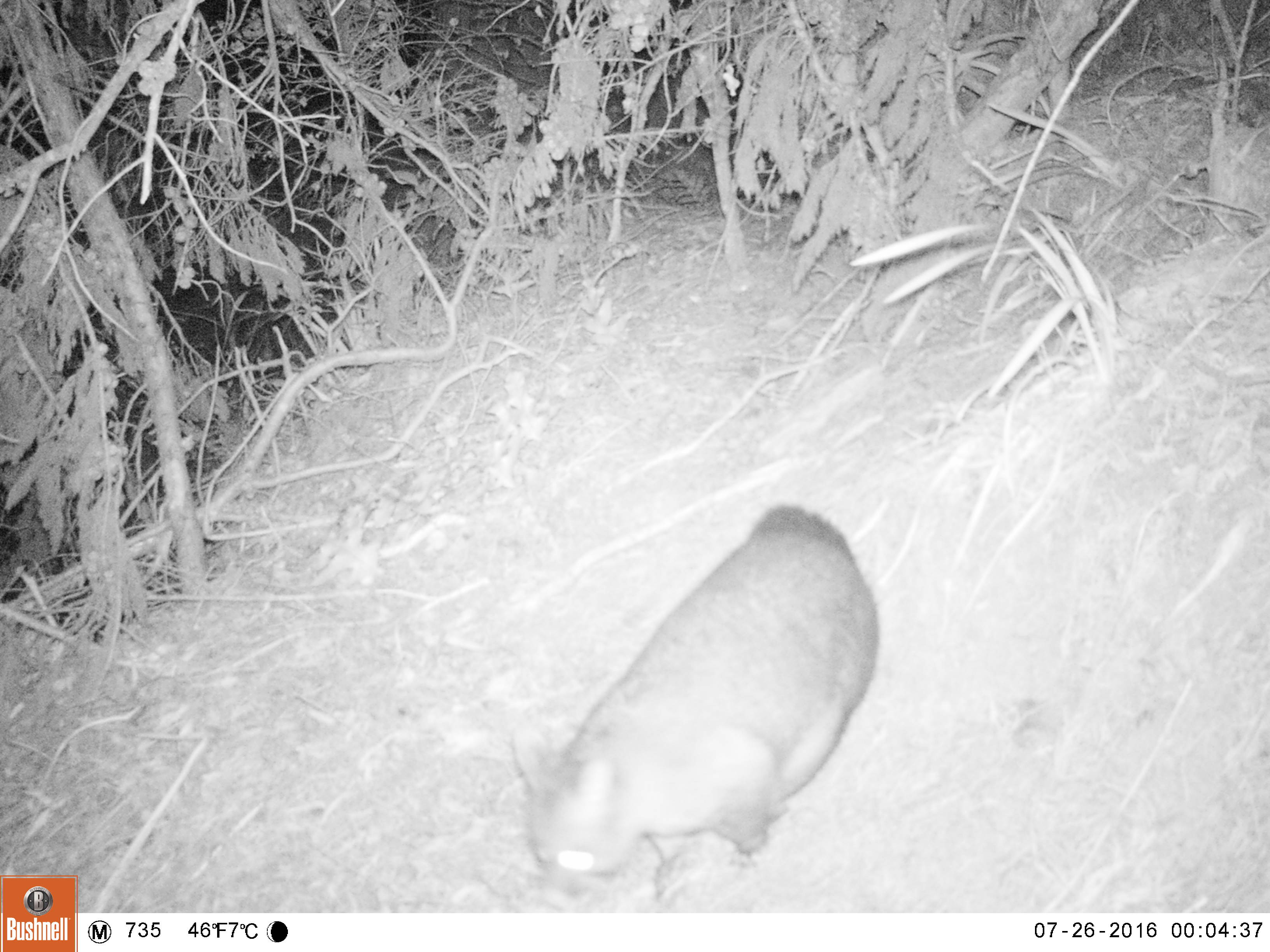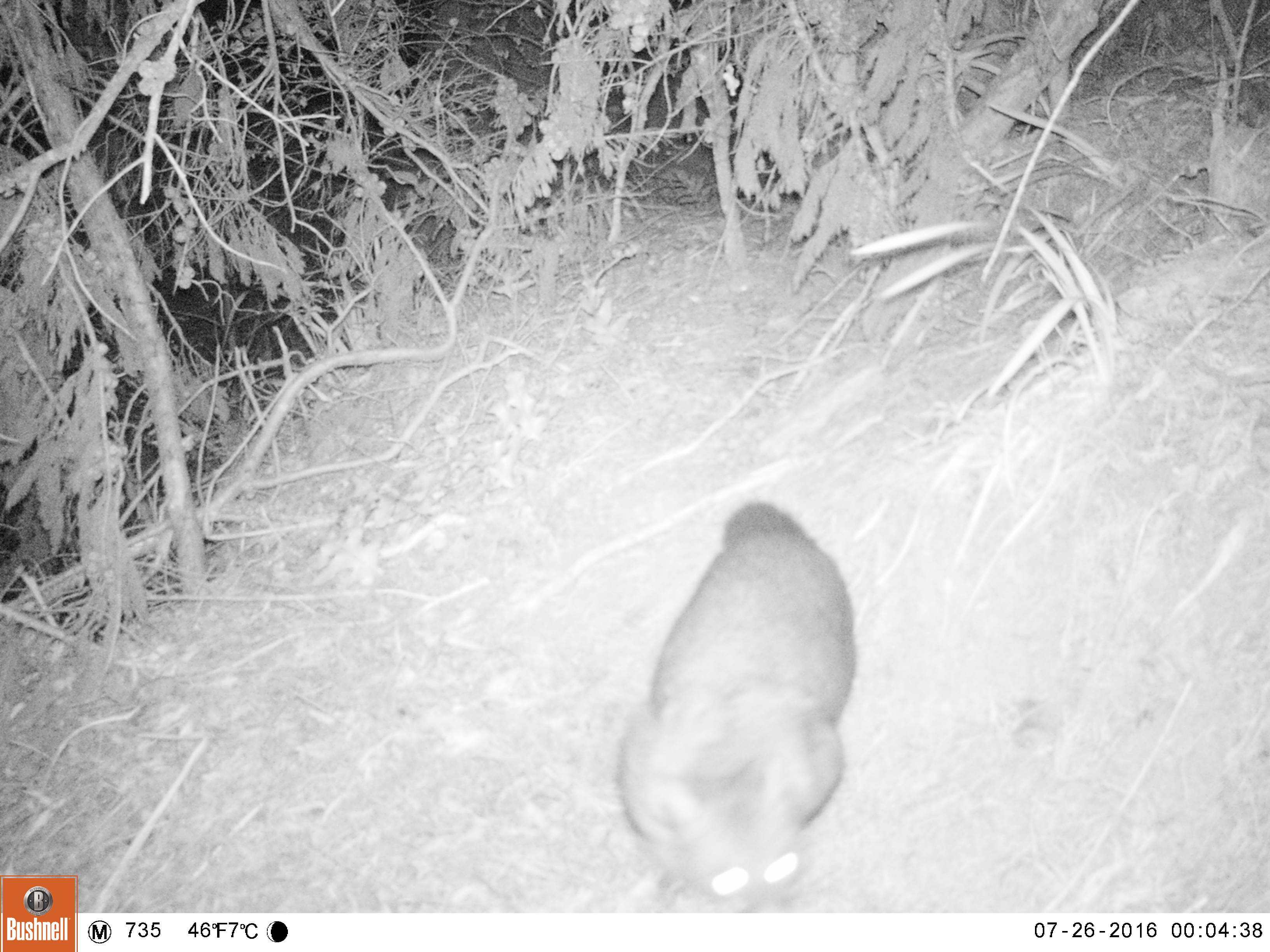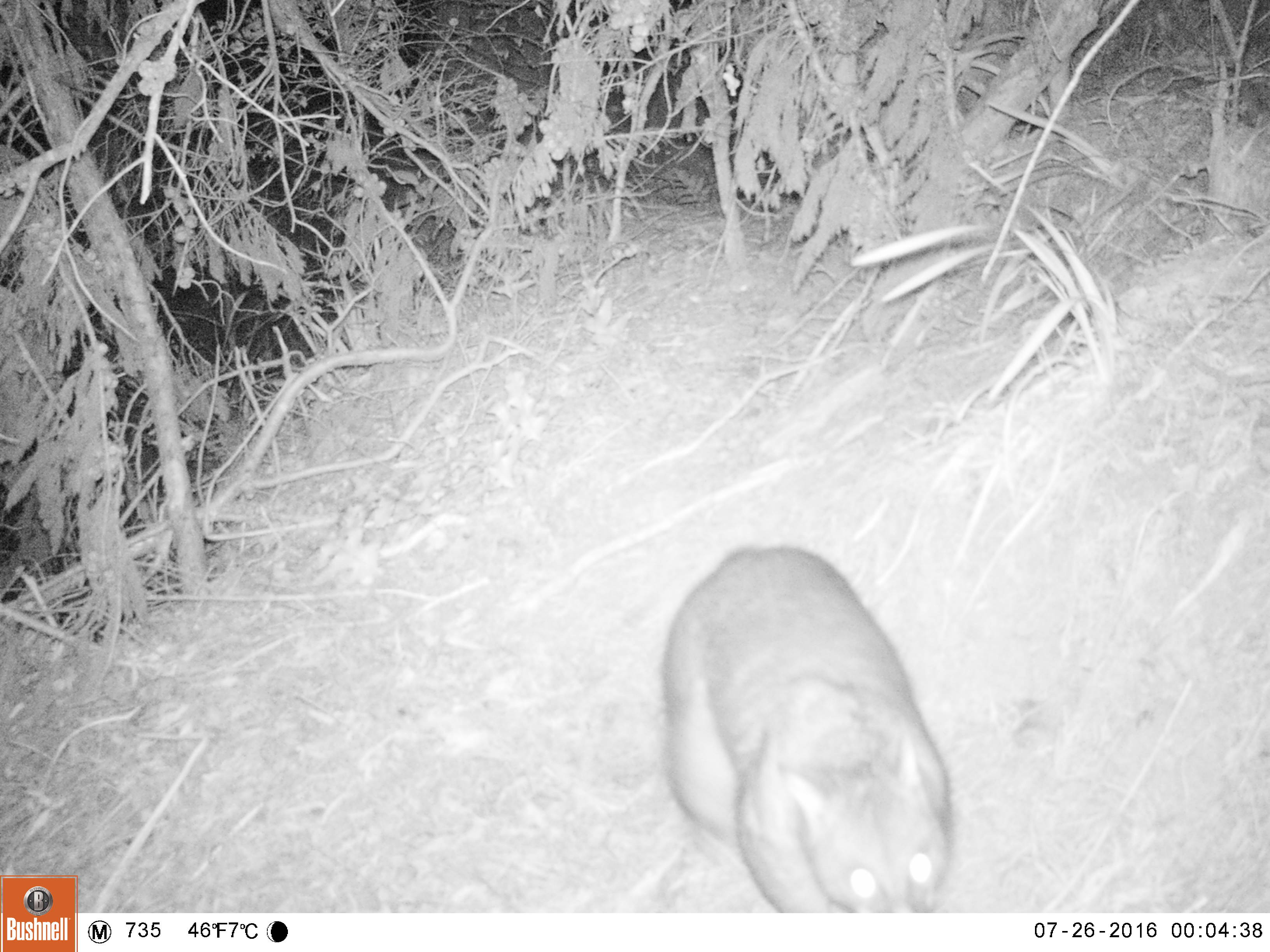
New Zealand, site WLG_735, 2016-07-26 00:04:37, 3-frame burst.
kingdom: Animalia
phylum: Chordata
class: Mammalia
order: Diprotodontia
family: Phalangeridae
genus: Trichosurus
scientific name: Trichosurus vulpecula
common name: common brushtail possum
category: possum